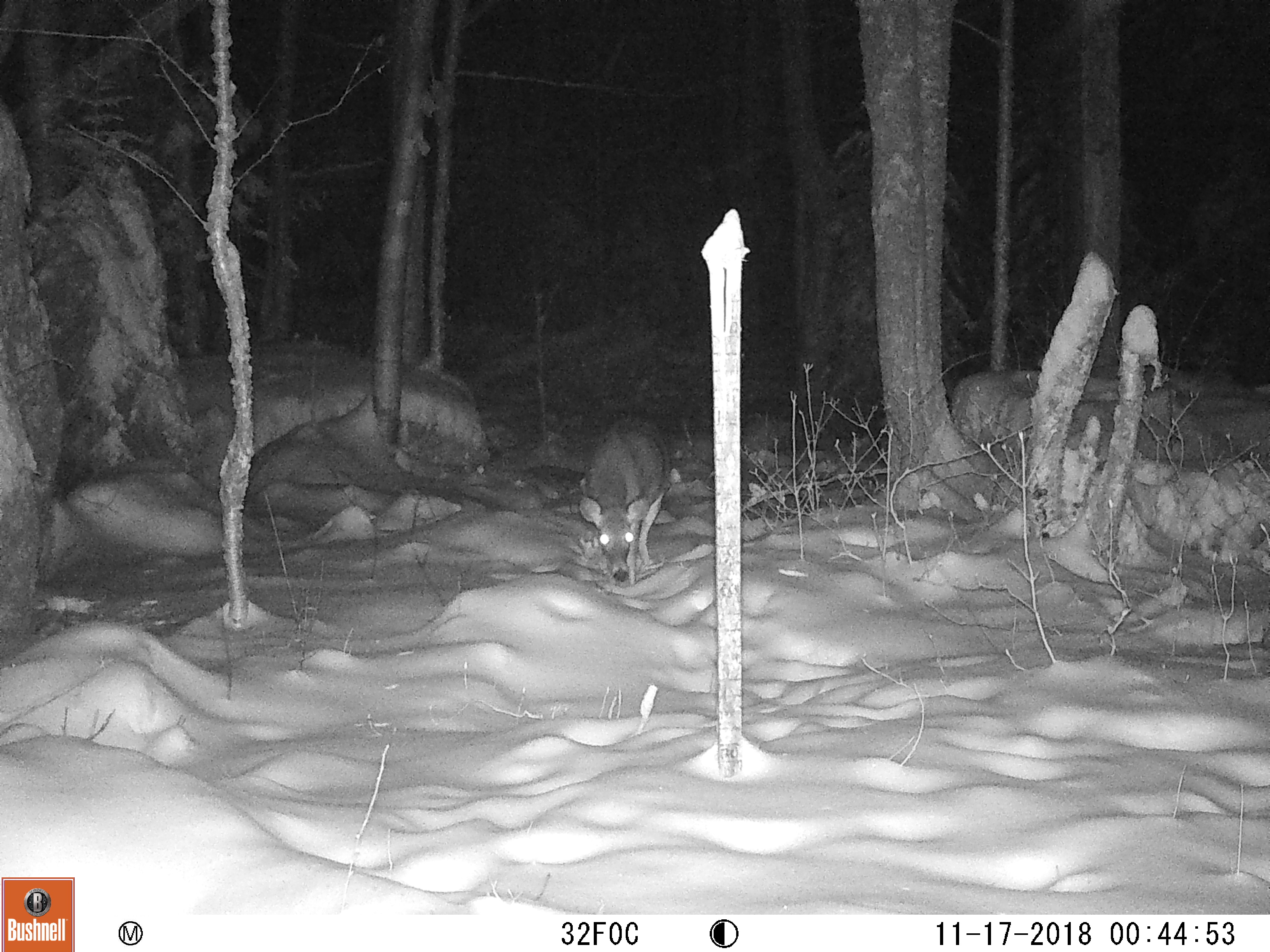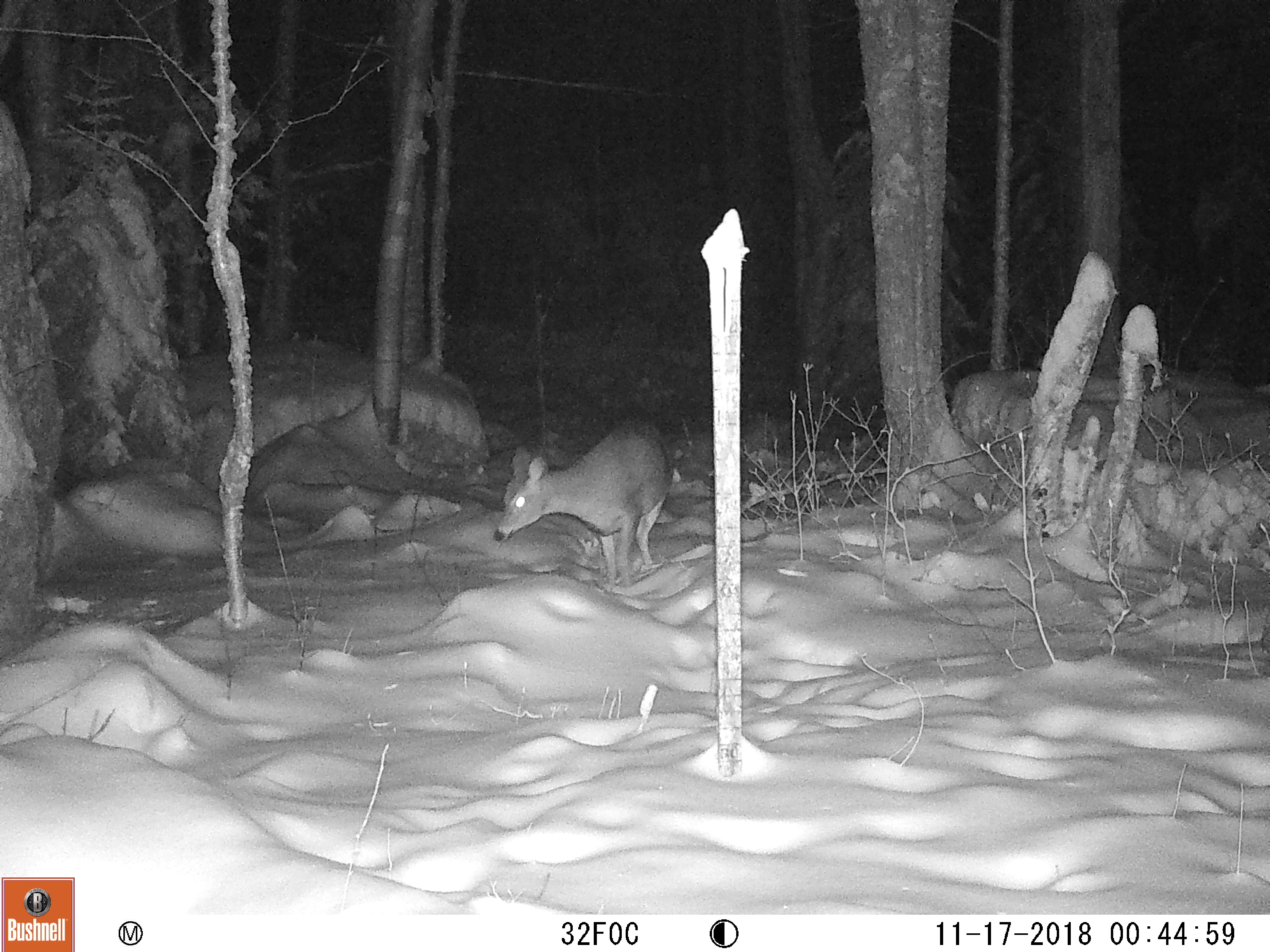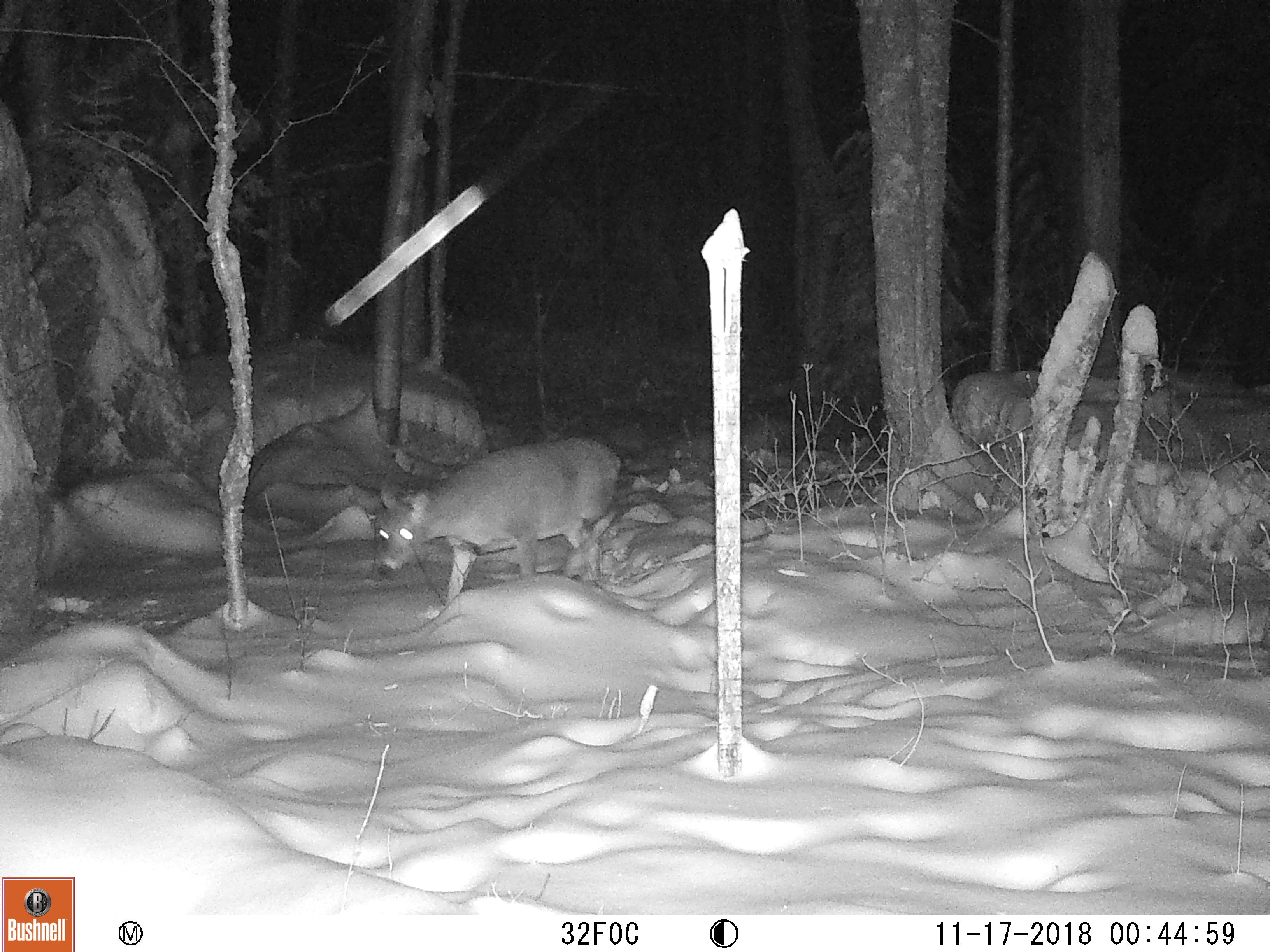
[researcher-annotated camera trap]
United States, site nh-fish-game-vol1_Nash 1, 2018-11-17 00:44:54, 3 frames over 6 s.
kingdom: Animalia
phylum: Chordata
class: Mammalia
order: Artiodactyla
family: Cervidae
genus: Odocoileus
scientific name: Odocoileus virginianus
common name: white-tailed deer